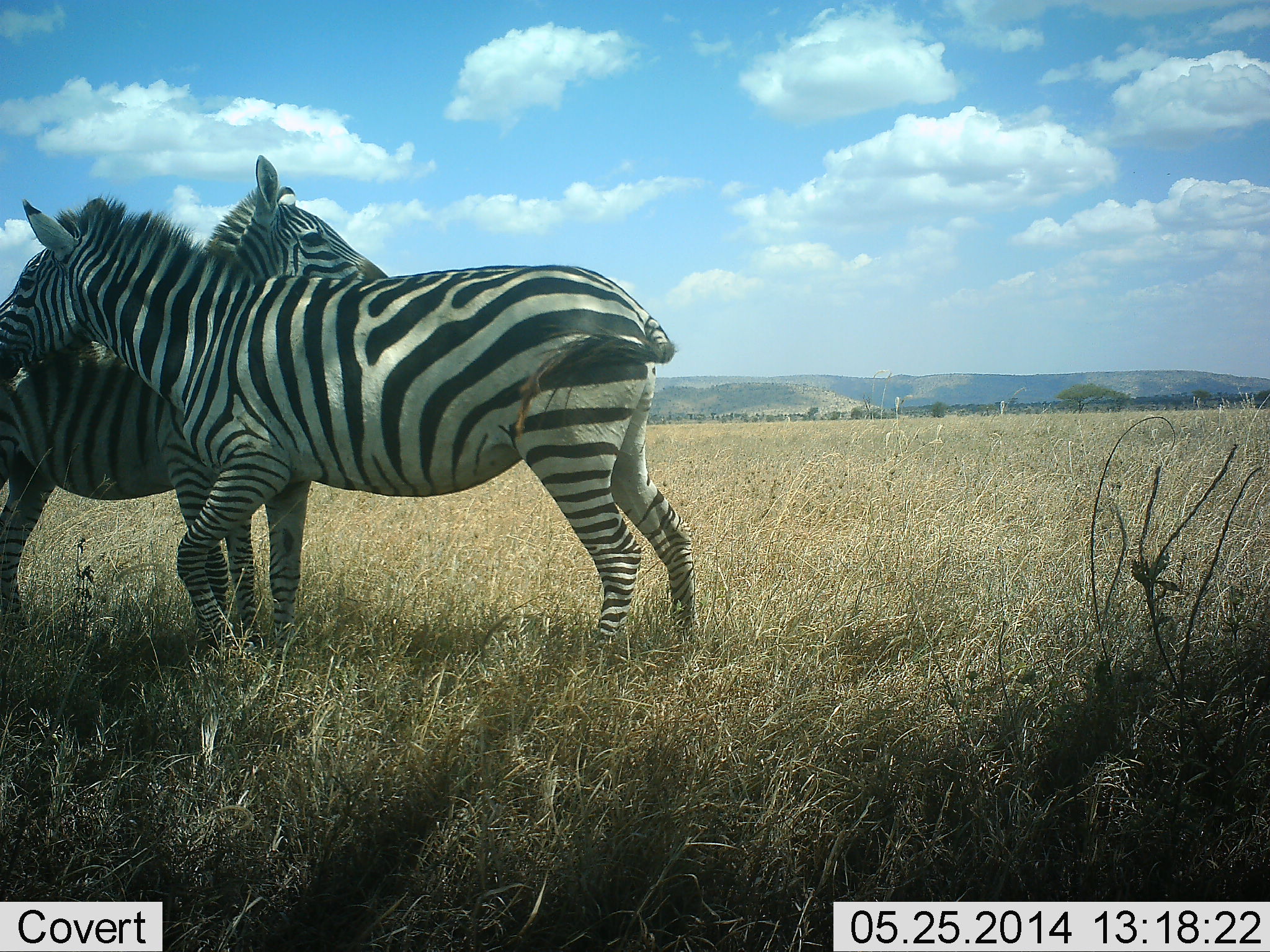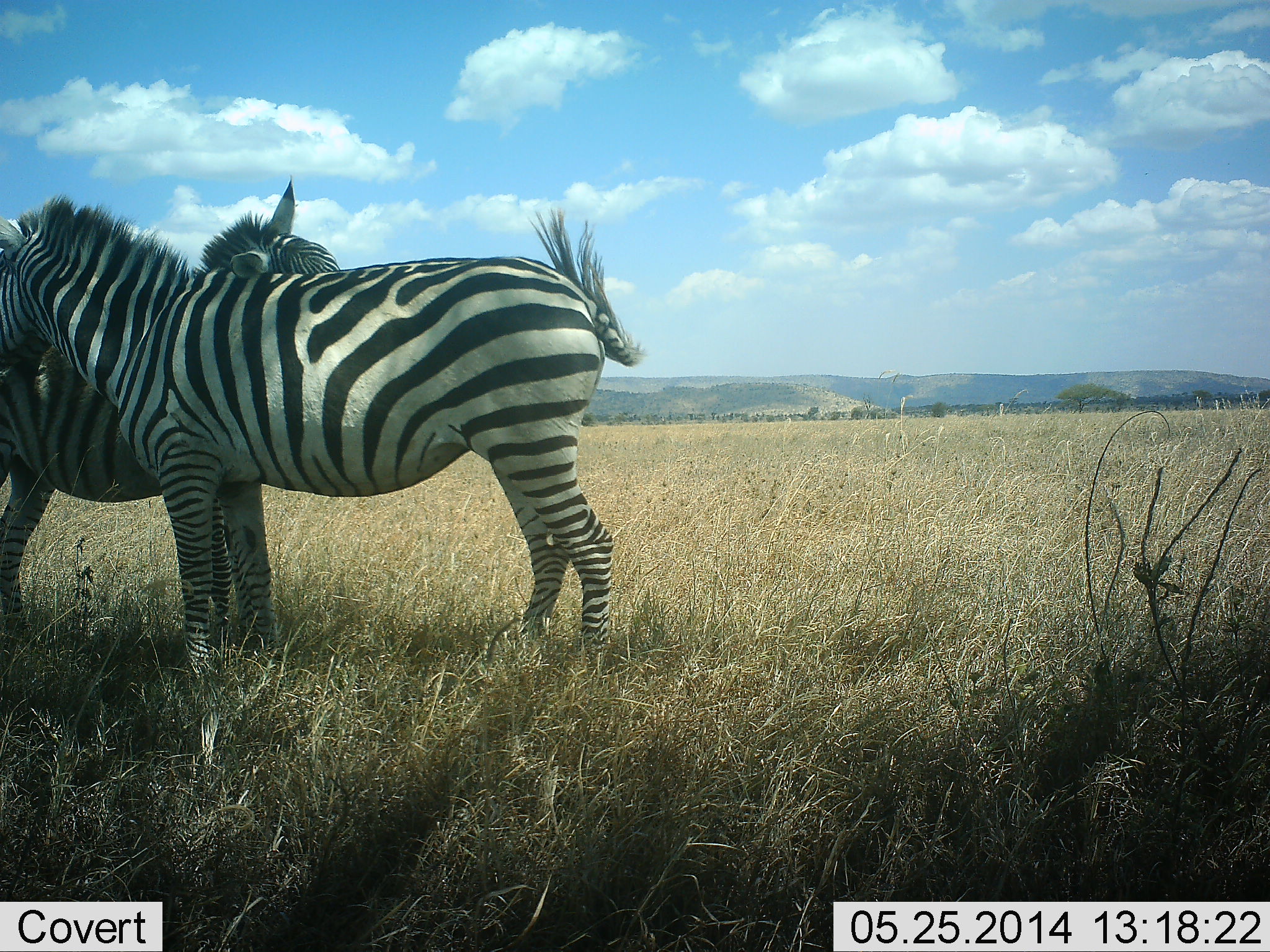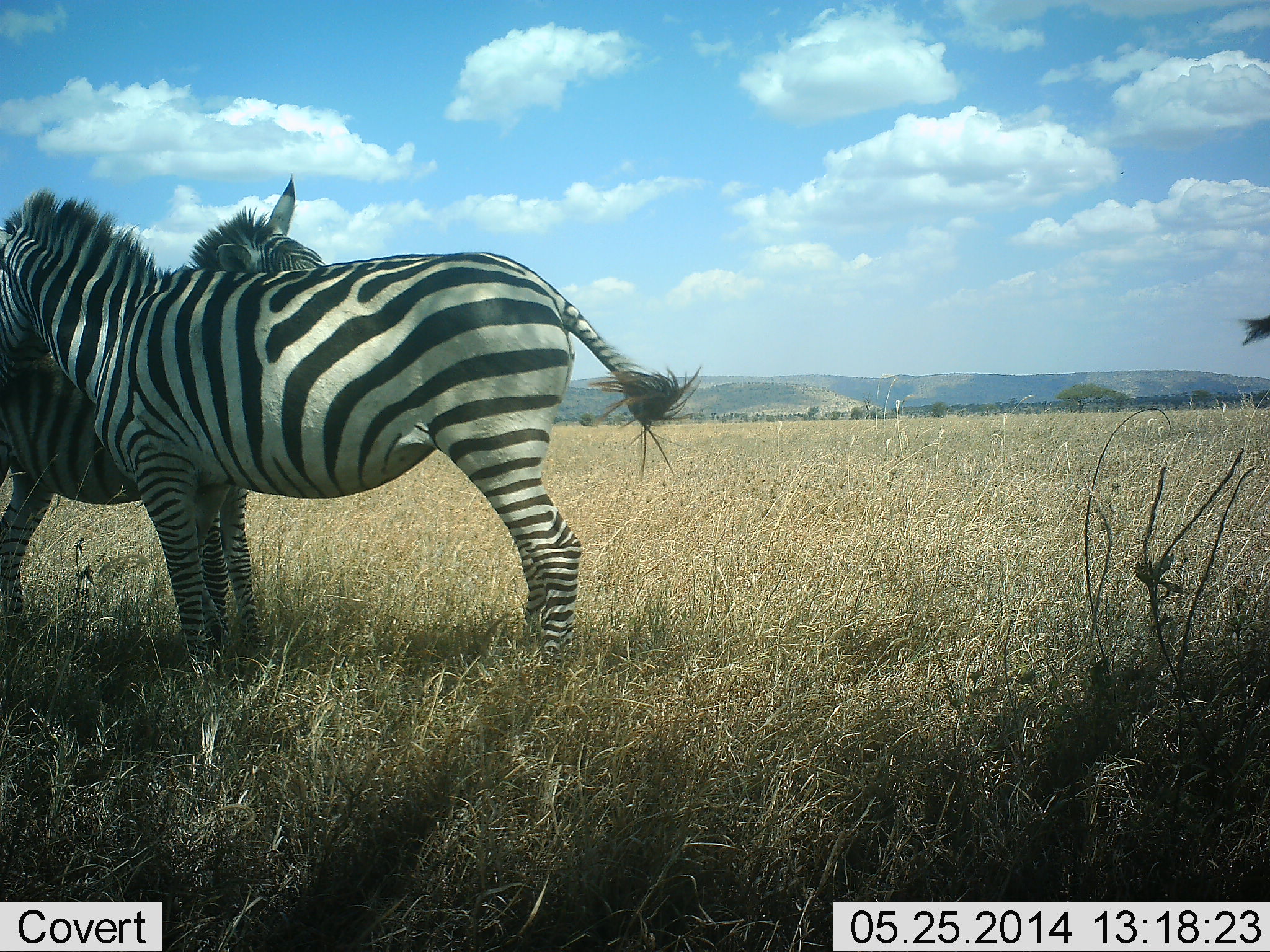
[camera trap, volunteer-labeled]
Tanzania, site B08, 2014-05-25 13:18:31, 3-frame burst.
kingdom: Animalia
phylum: Chordata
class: Mammalia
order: Perissodactyla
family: Equidae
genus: Equus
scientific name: Equus quagga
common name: plains zebra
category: zebra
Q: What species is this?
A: Zebra (plains zebra) (Equus quagga).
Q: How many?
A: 2.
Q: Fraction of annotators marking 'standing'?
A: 60%.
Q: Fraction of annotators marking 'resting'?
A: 0%.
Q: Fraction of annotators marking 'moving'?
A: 20%.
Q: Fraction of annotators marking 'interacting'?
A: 70%.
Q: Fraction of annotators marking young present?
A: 0%.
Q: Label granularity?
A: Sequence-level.